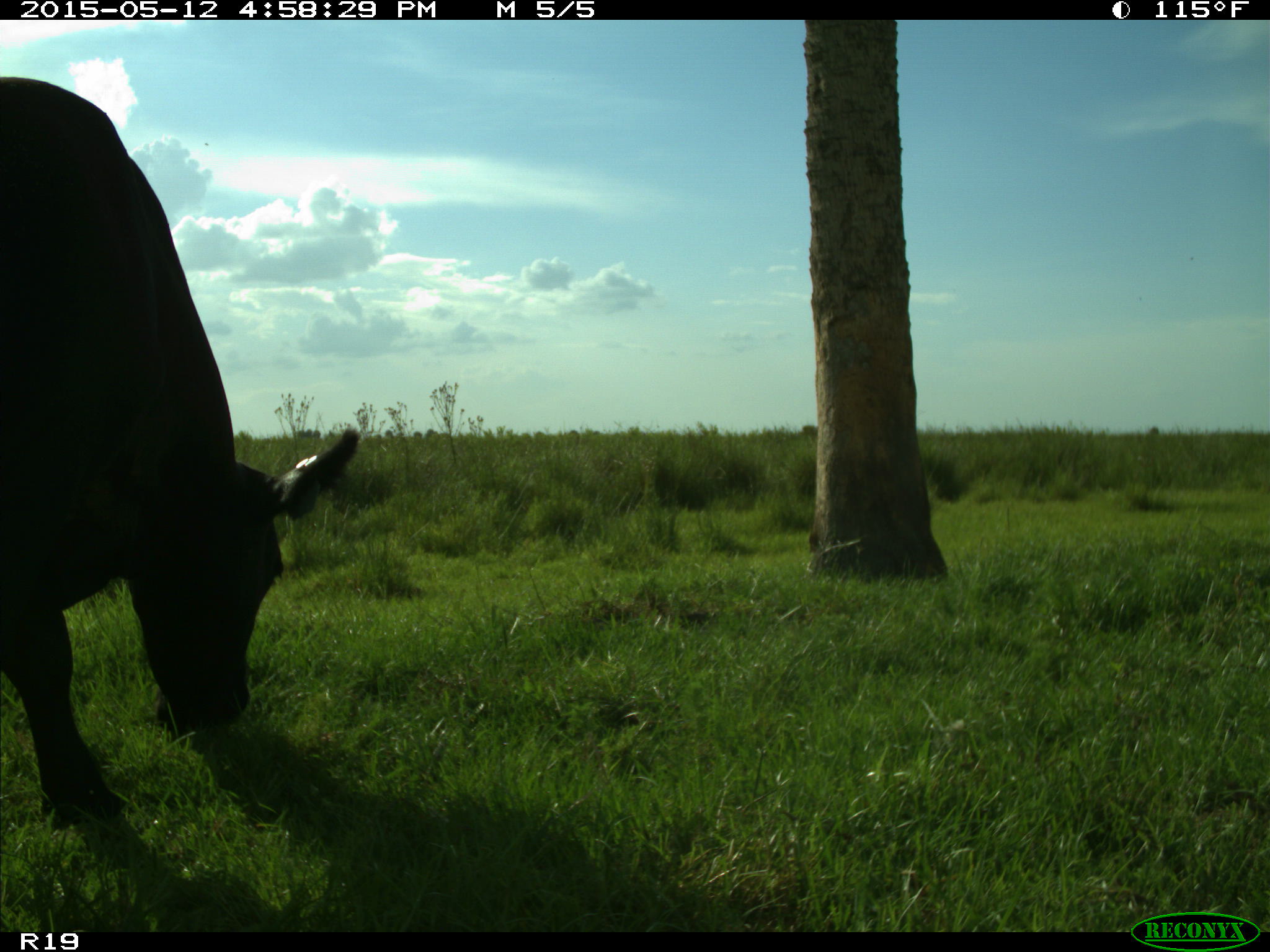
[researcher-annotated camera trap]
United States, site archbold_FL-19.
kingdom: Animalia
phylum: Chordata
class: Mammalia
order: Artiodactyla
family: Bovidae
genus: Bos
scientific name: Bos taurus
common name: domestic cow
Bos taurus (domestic cow).